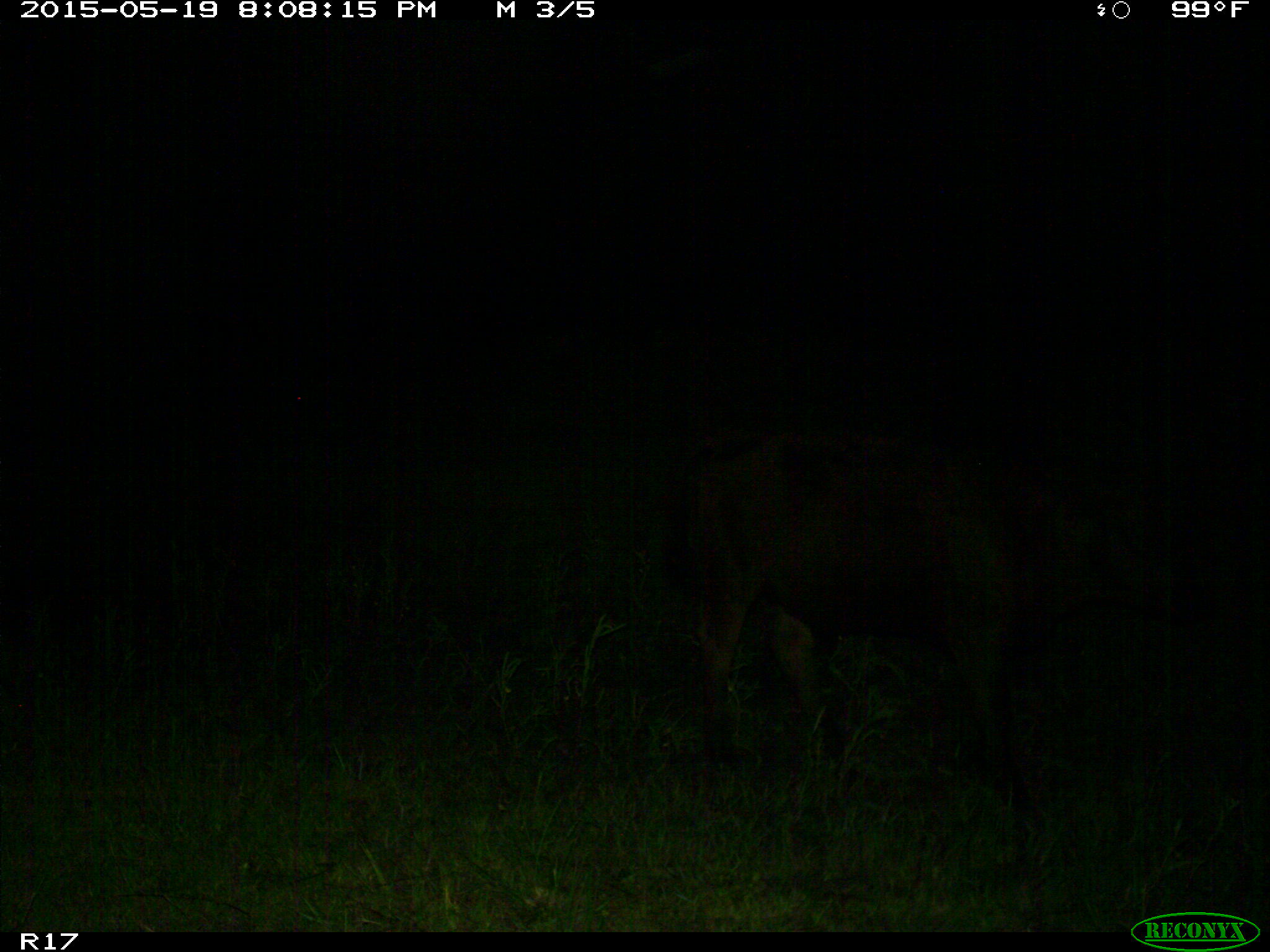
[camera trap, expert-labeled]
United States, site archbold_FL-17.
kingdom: Animalia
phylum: Chordata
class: Mammalia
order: Artiodactyla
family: Bovidae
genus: Bos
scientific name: Bos taurus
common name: domestic cow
Bos taurus (domestic cow).